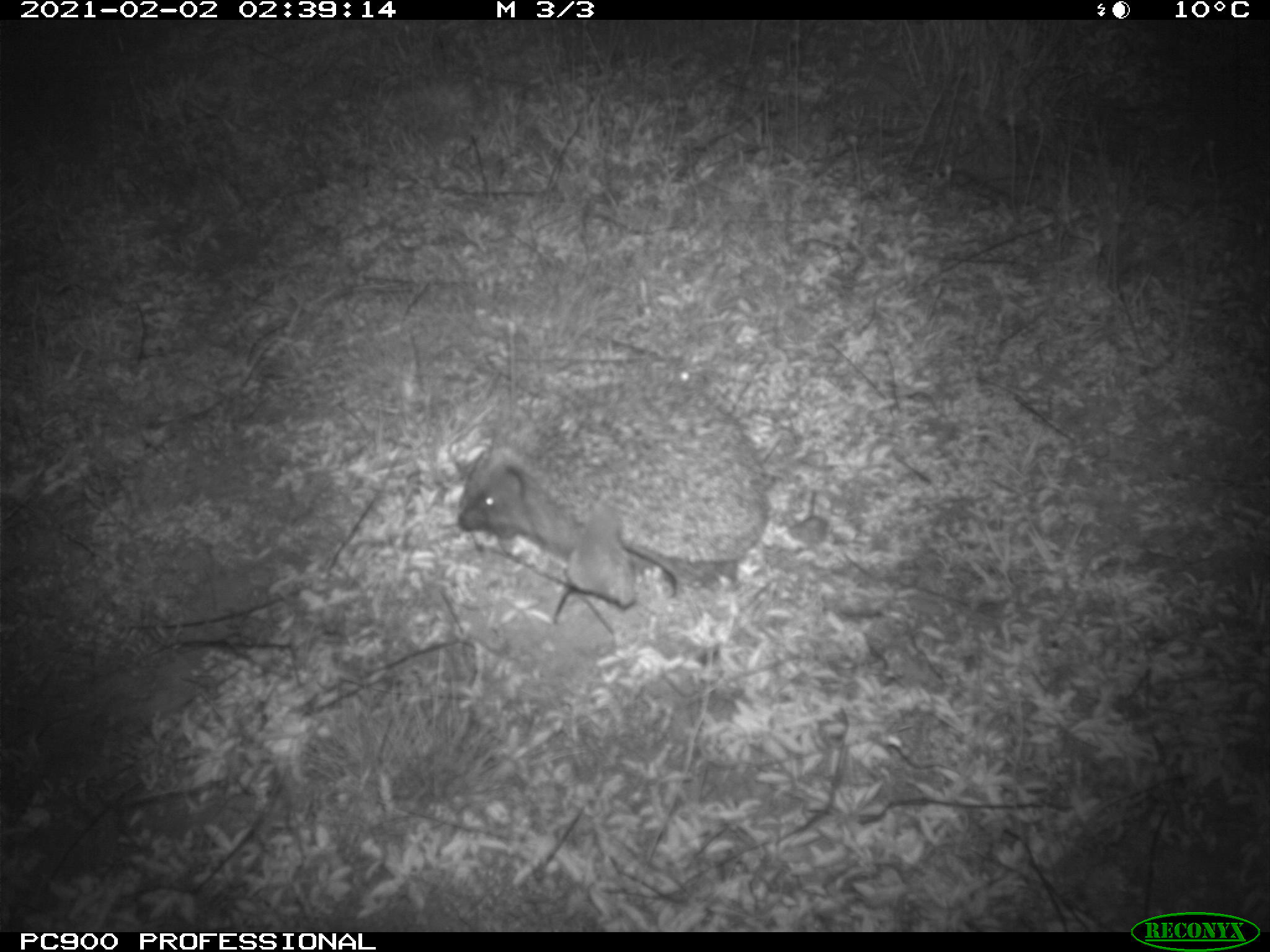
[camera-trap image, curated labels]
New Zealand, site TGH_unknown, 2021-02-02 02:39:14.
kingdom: Animalia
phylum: Chordata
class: Mammalia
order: Eulipotyphla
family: Erinaceidae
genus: Erinaceus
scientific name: Erinaceus europaeus europaeus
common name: european hedgehog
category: hedgehog